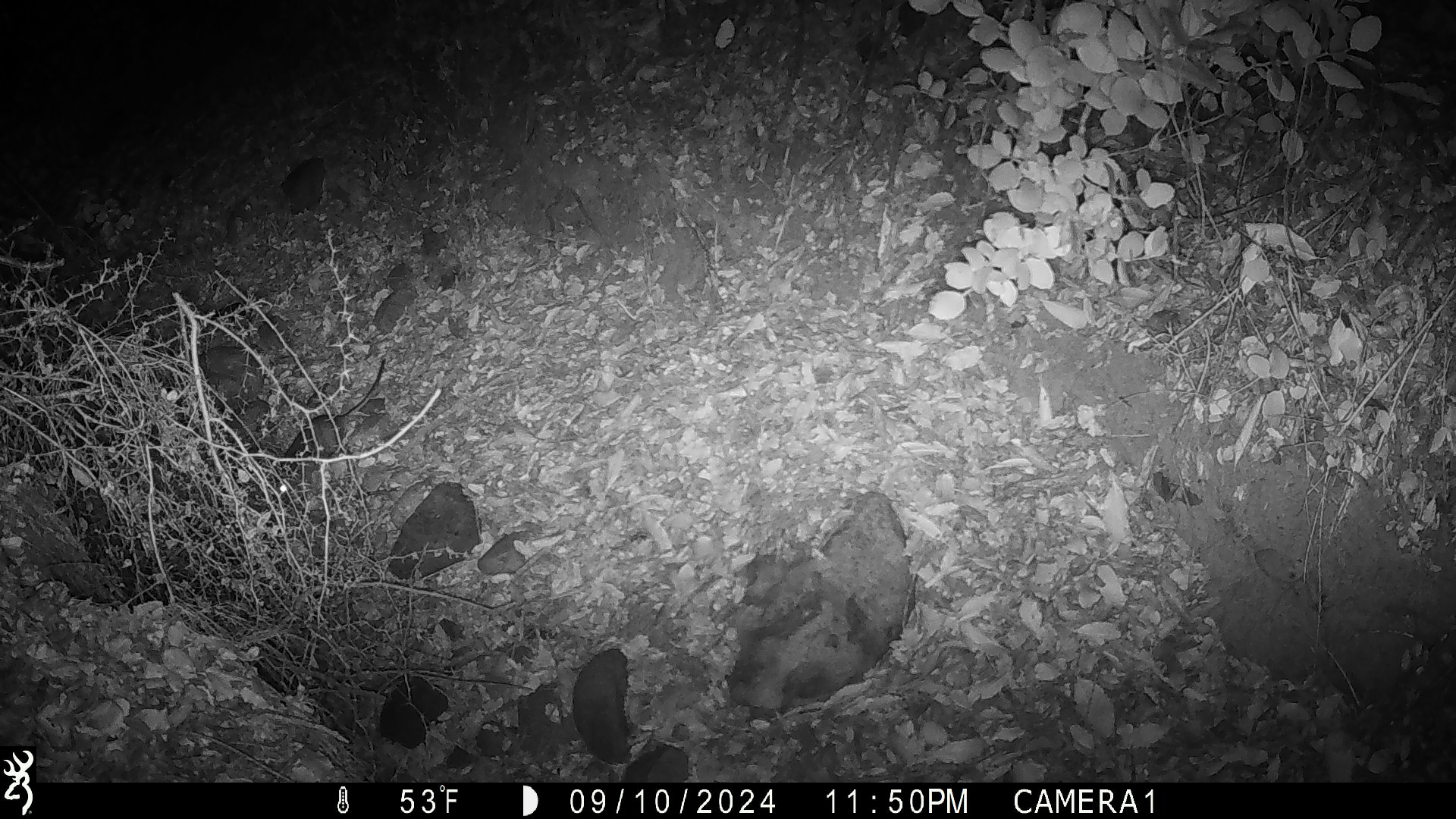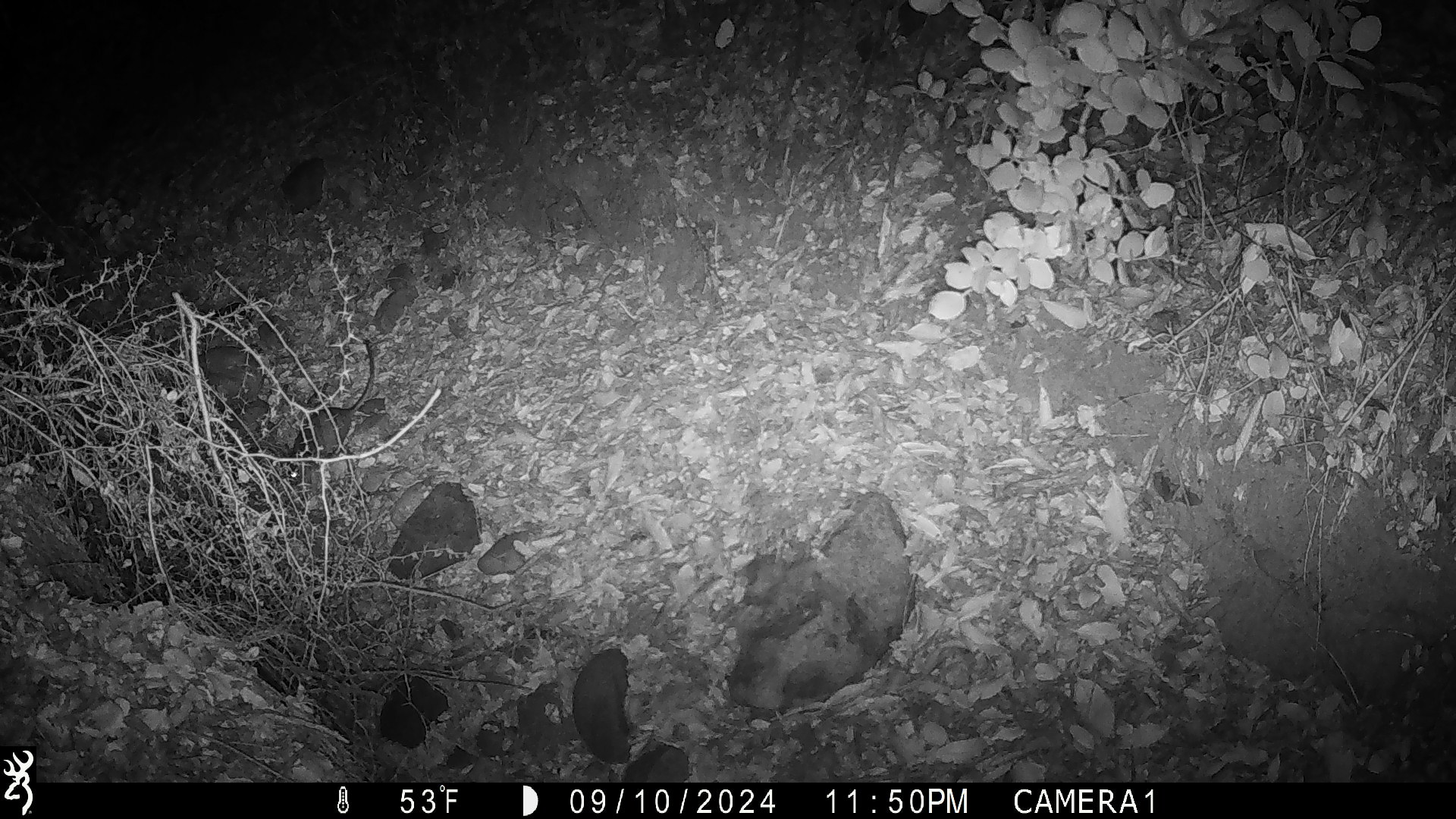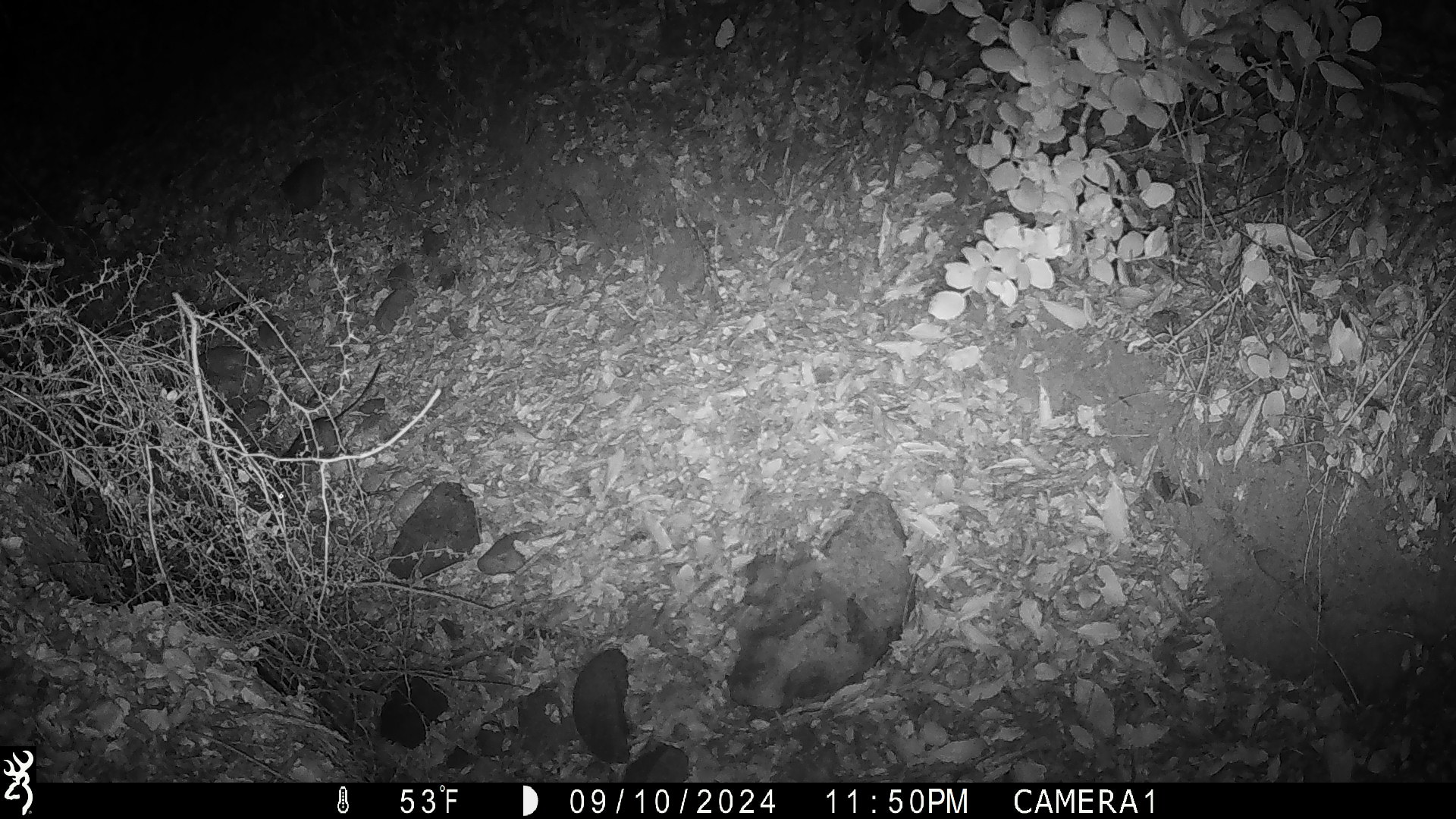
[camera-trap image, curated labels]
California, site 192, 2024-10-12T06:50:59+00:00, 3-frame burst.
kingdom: Animalia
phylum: Chordata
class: Mammalia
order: Rodentia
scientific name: Rodentia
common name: mouse or rat